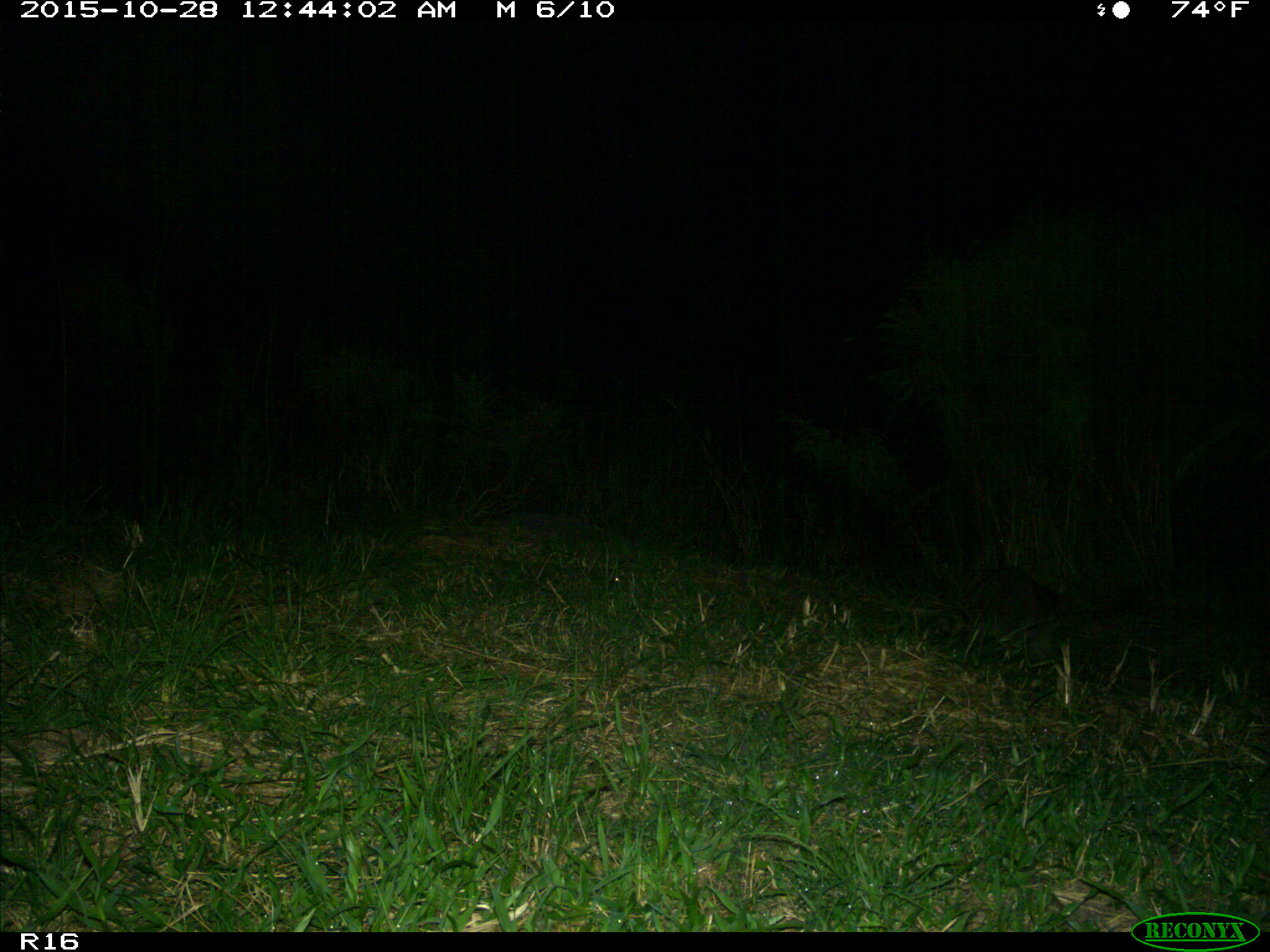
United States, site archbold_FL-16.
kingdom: Animalia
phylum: Chordata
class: Mammalia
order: Carnivora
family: Procyonidae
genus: Procyon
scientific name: Procyon lotor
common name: common raccoon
Procyon lotor (common raccoon).